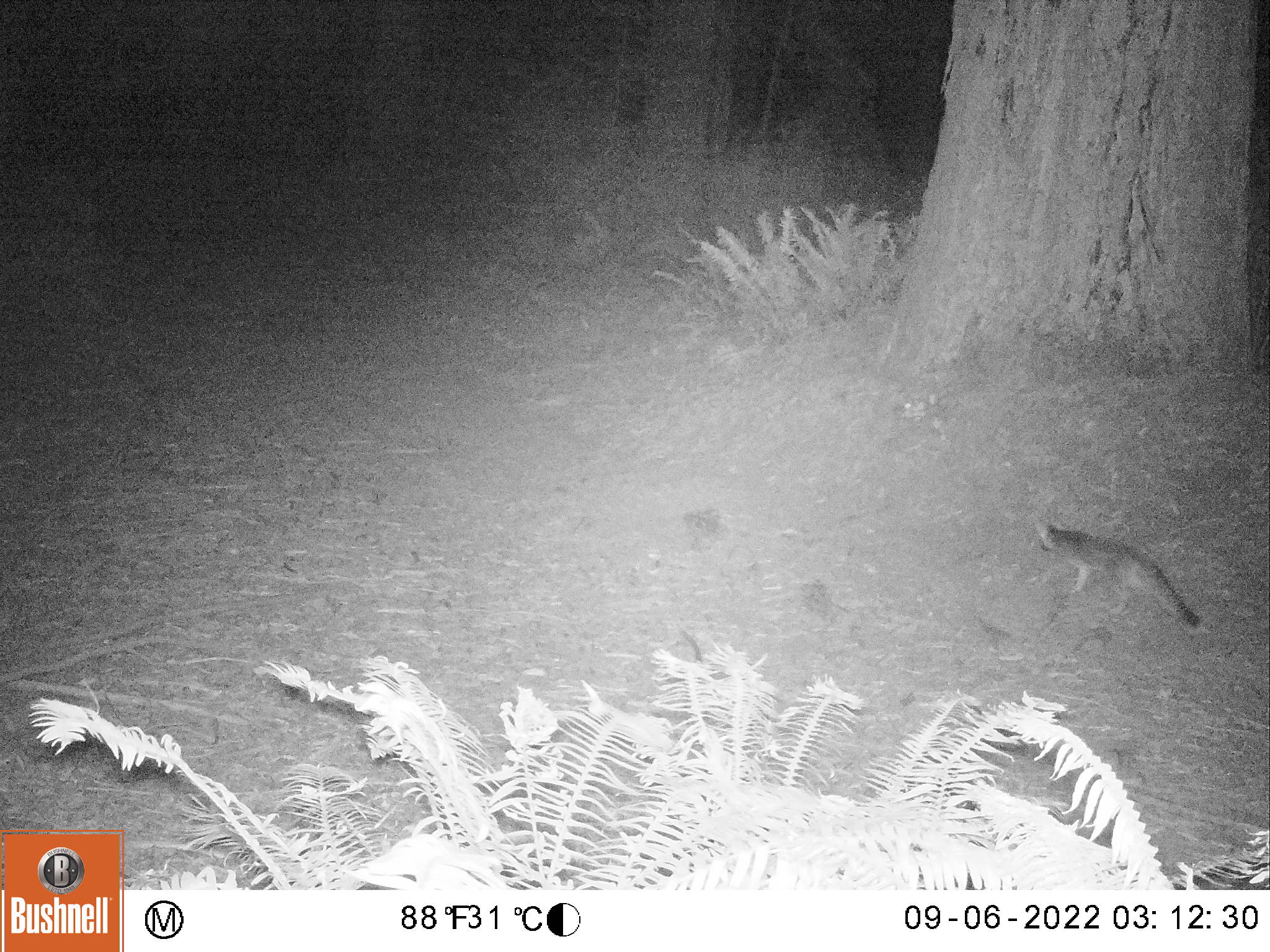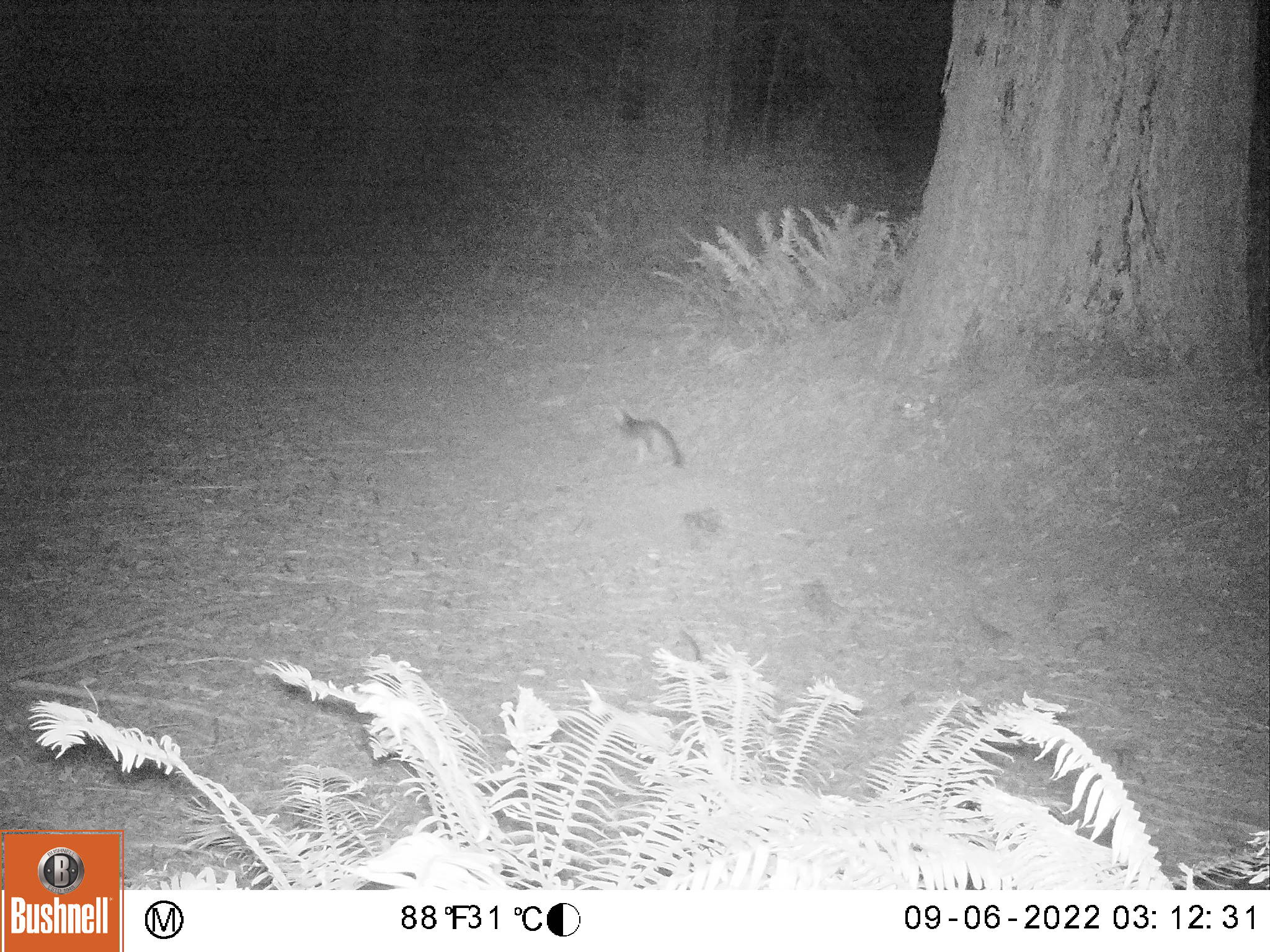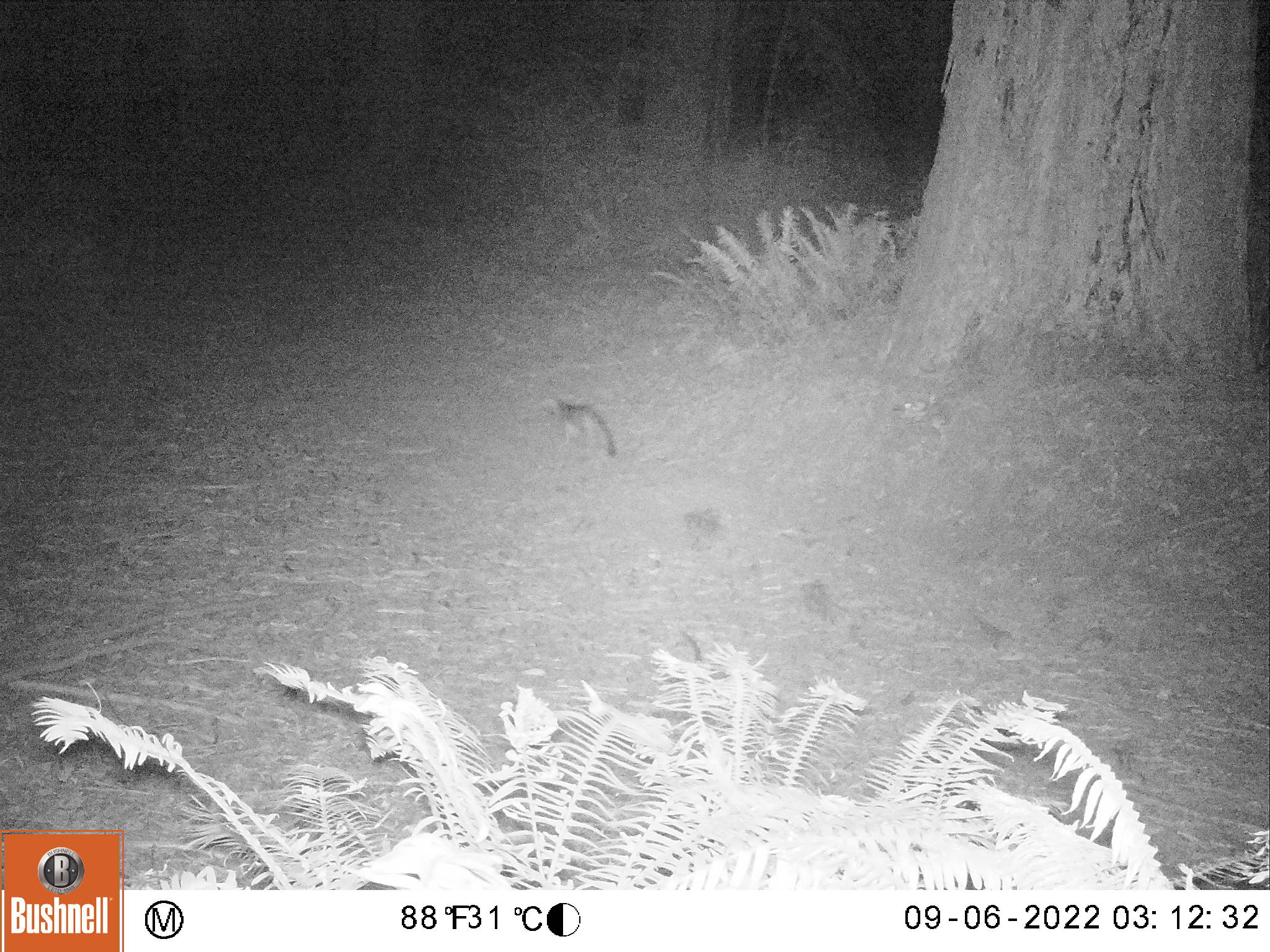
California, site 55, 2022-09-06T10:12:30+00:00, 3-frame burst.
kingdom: Animalia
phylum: Chordata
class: Mammalia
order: Carnivora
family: Canidae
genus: Urocyon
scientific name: Urocyon cinereoargenteus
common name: gray fox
Gray fox (Urocyon cinereoargenteus).